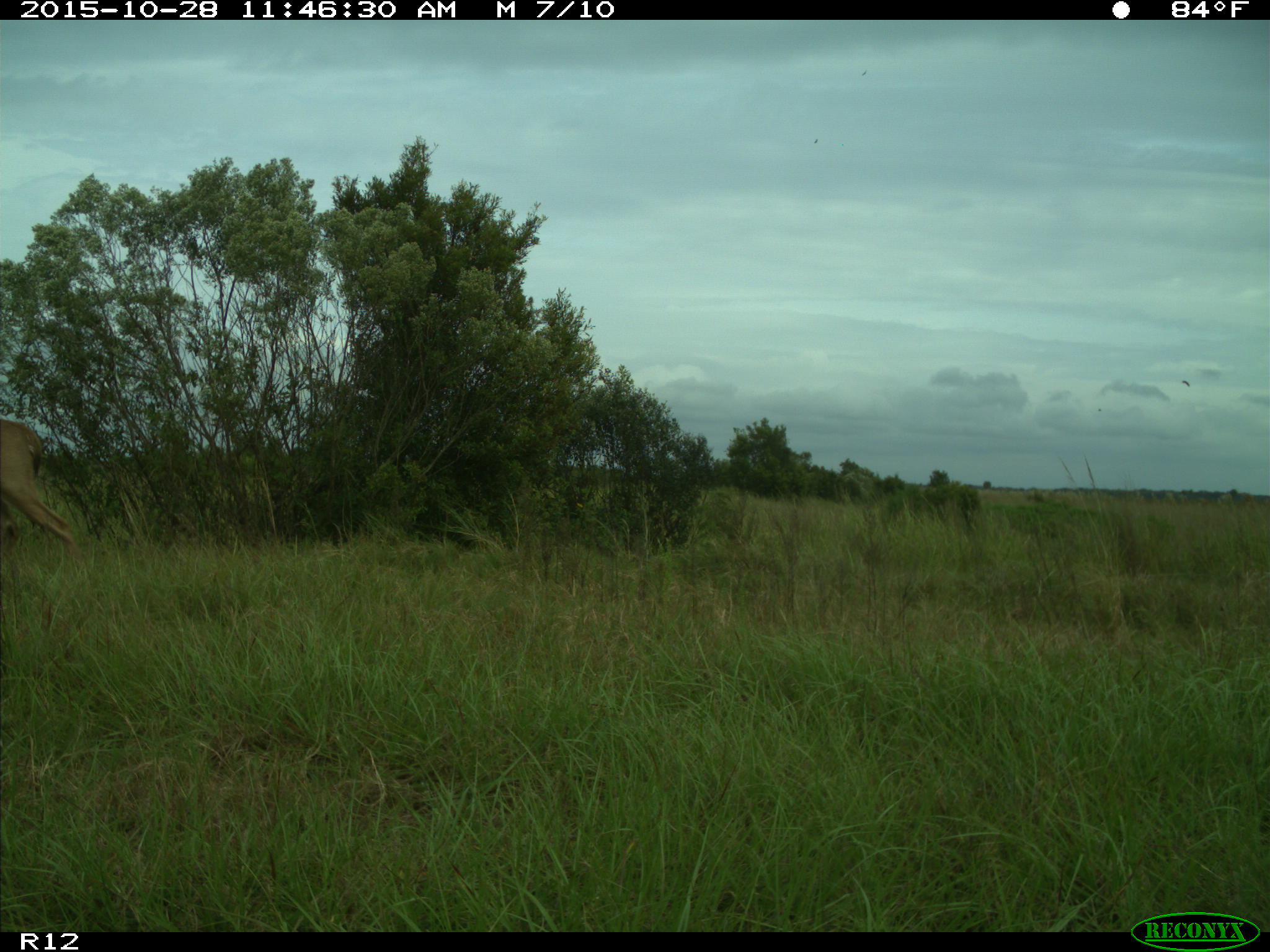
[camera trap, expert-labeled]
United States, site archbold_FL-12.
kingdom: Animalia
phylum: Chordata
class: Mammalia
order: Artiodactyla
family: Cervidae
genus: Odocoileus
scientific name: Odocoileus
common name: deer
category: unidentified deer